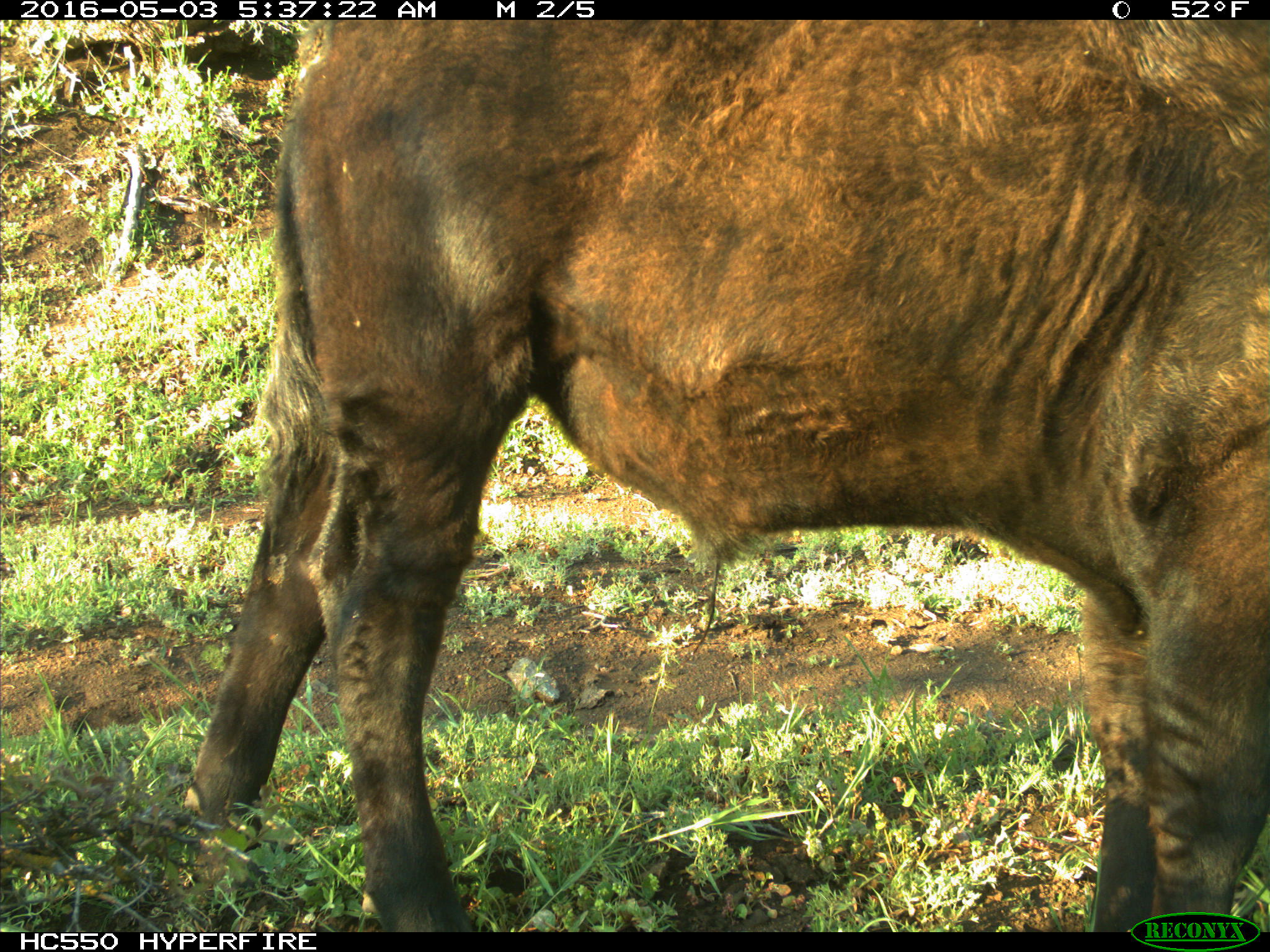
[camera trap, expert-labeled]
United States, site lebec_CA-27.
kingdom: Animalia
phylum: Chordata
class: Mammalia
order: Artiodactyla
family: Bovidae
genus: Bos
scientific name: Bos taurus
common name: domestic cow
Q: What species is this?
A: Bos taurus (domestic cow).